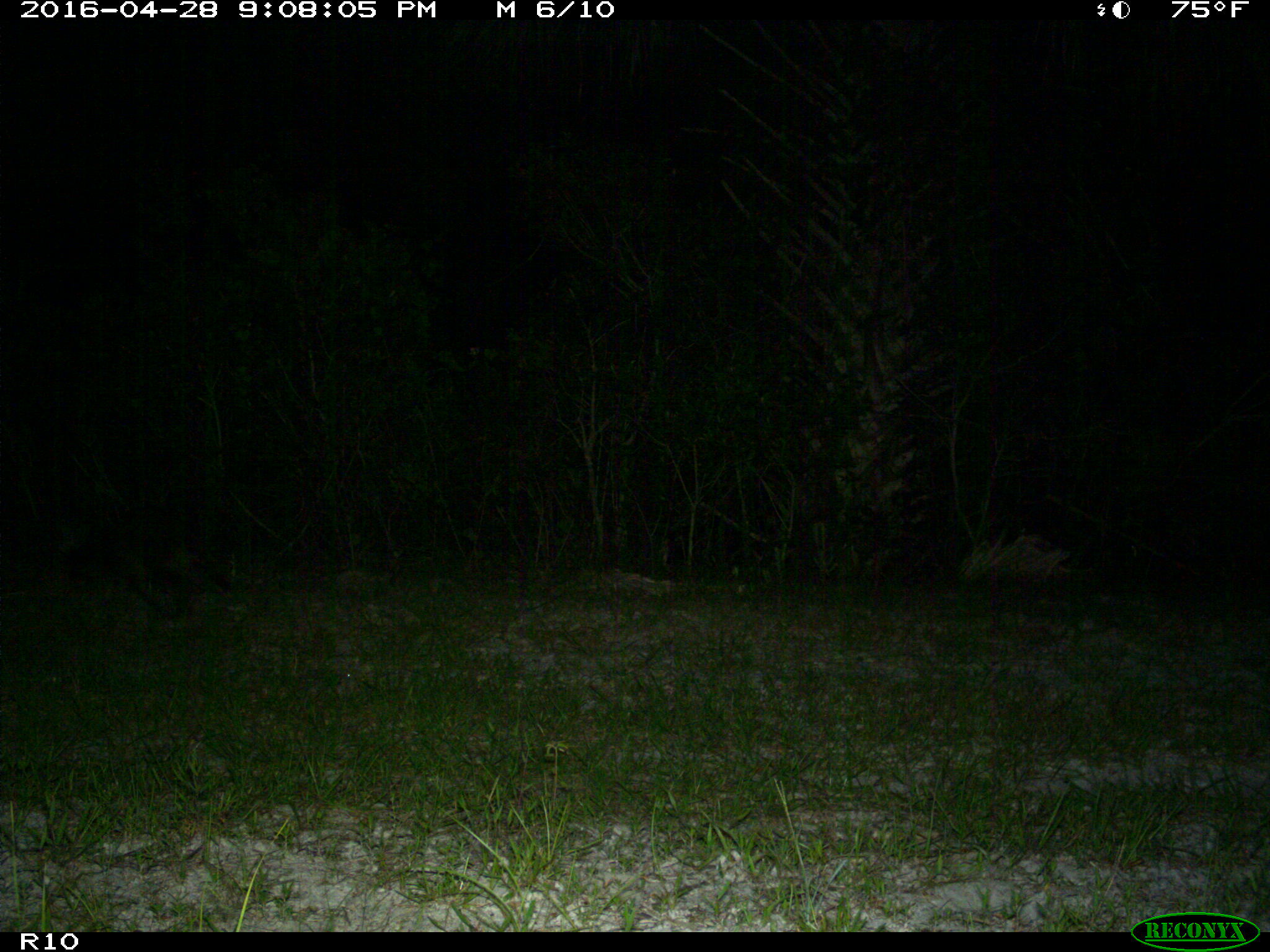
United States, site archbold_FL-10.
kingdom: Animalia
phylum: Chordata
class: Mammalia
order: Carnivora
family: Procyonidae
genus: Procyon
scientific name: Procyon lotor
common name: common raccoon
Procyon lotor (common raccoon).